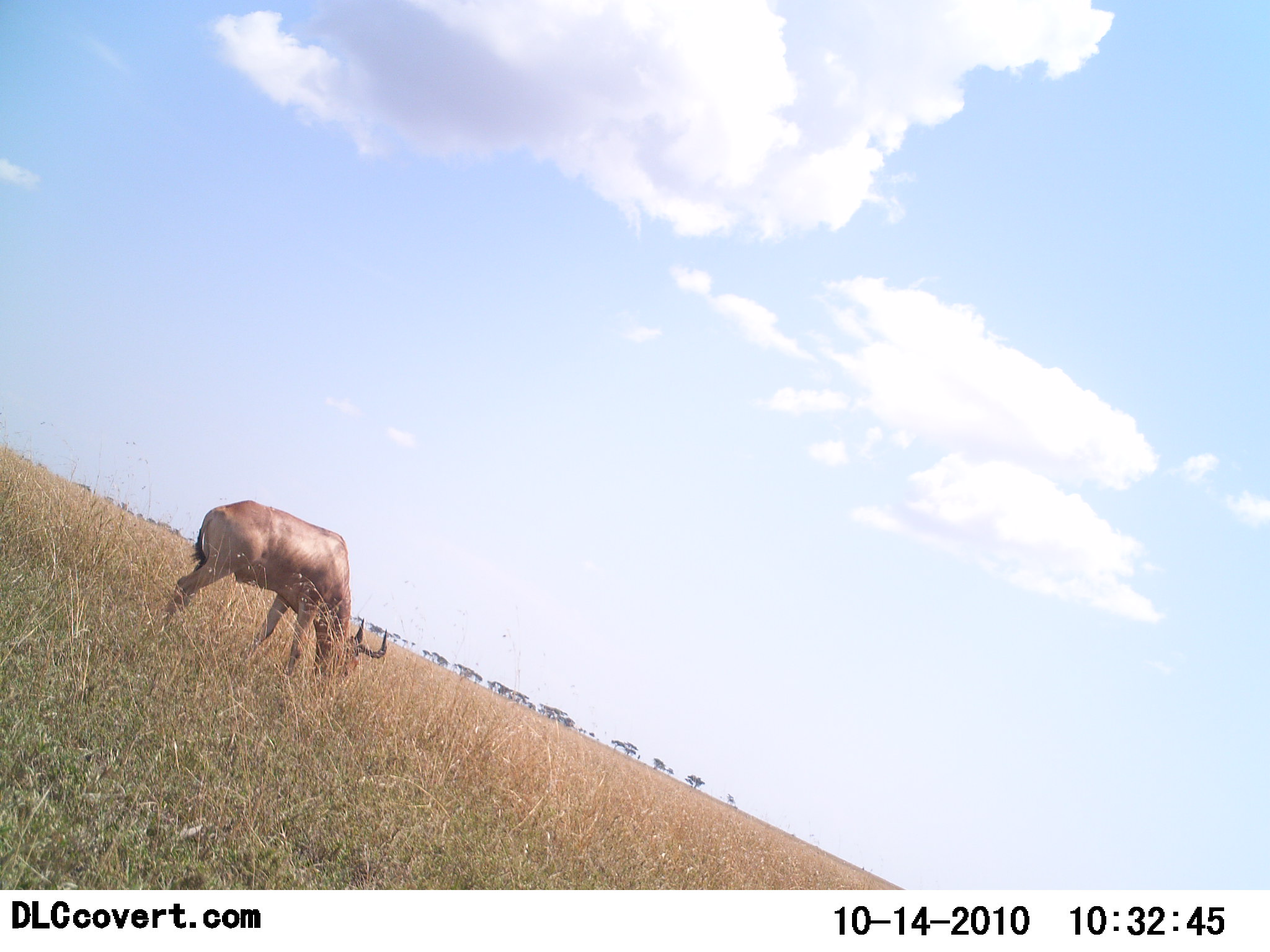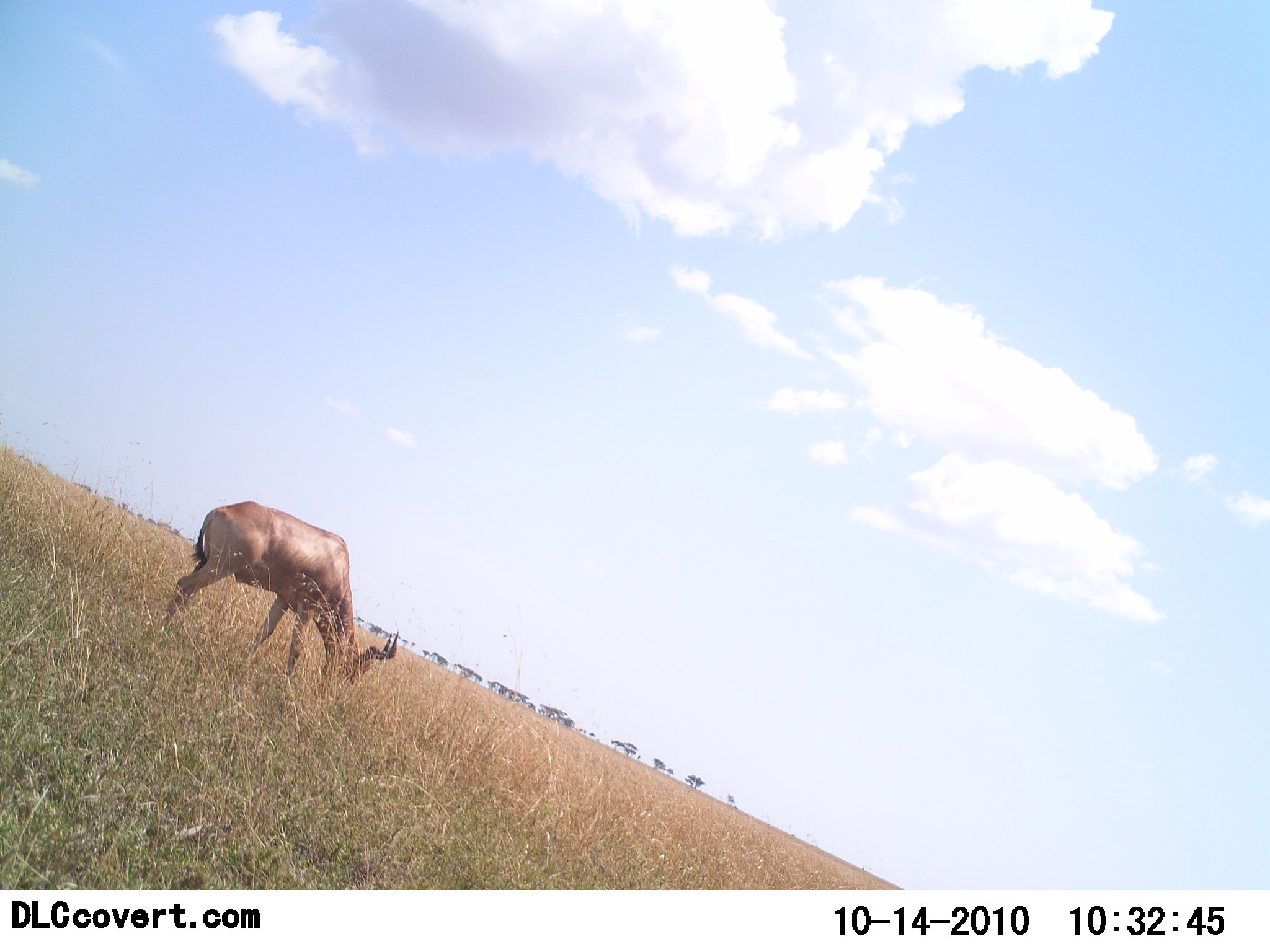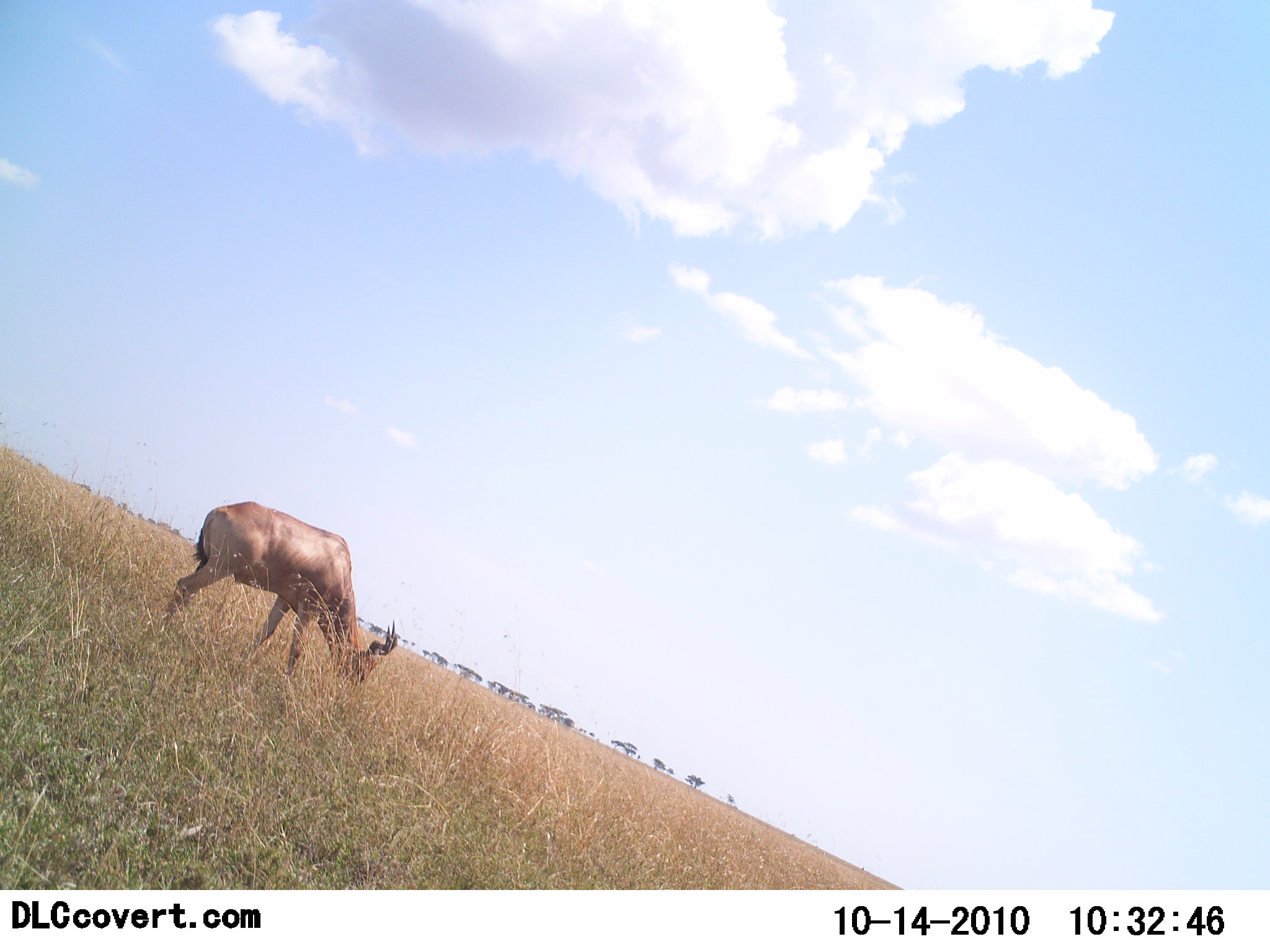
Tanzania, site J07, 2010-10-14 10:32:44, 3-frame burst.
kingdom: Animalia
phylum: Chordata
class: Mammalia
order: Artiodactyla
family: Bovidae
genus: Alcelaphus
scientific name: Alcelaphus buselaphus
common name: hartebeest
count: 1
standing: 20%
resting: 0%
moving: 0%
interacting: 0%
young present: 0%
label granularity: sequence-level